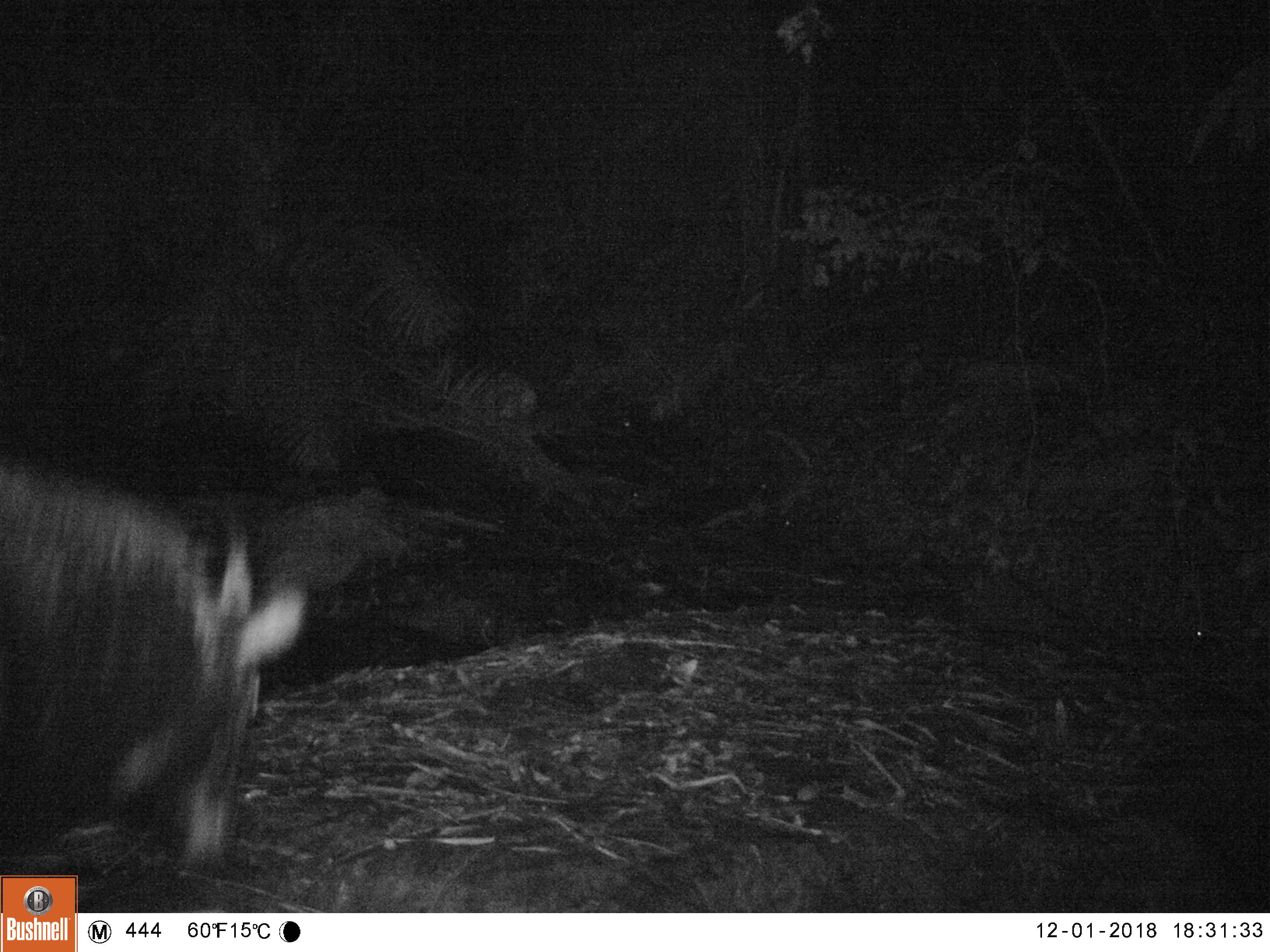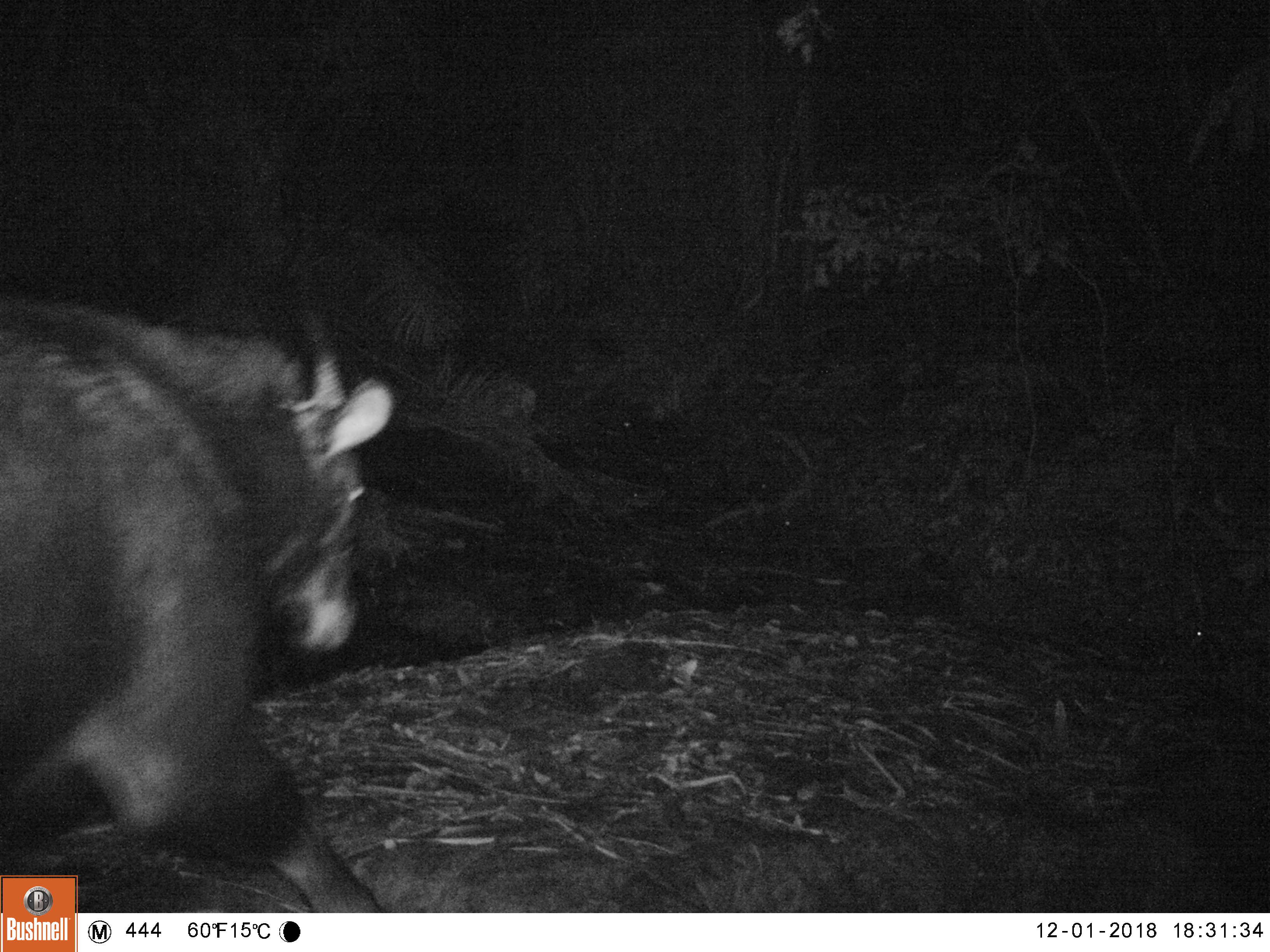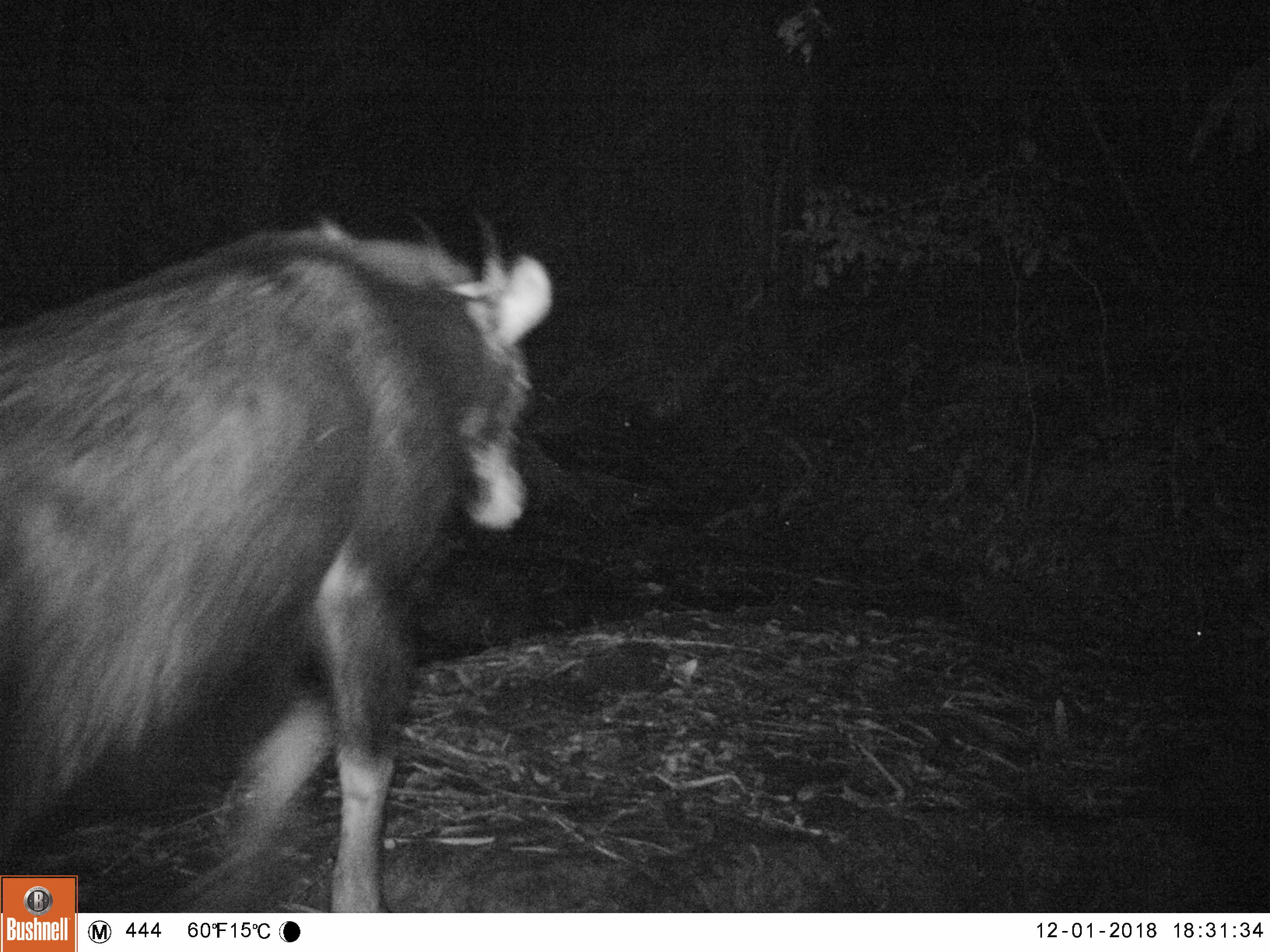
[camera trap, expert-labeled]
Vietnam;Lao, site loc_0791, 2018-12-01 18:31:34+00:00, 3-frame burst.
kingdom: Animalia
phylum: Chordata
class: Mammalia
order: Artiodactyla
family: Bovidae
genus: Capricornis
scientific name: Capricornis sumatraensis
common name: chinese serow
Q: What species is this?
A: Chinese serow (Capricornis sumatraensis).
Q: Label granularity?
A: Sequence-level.